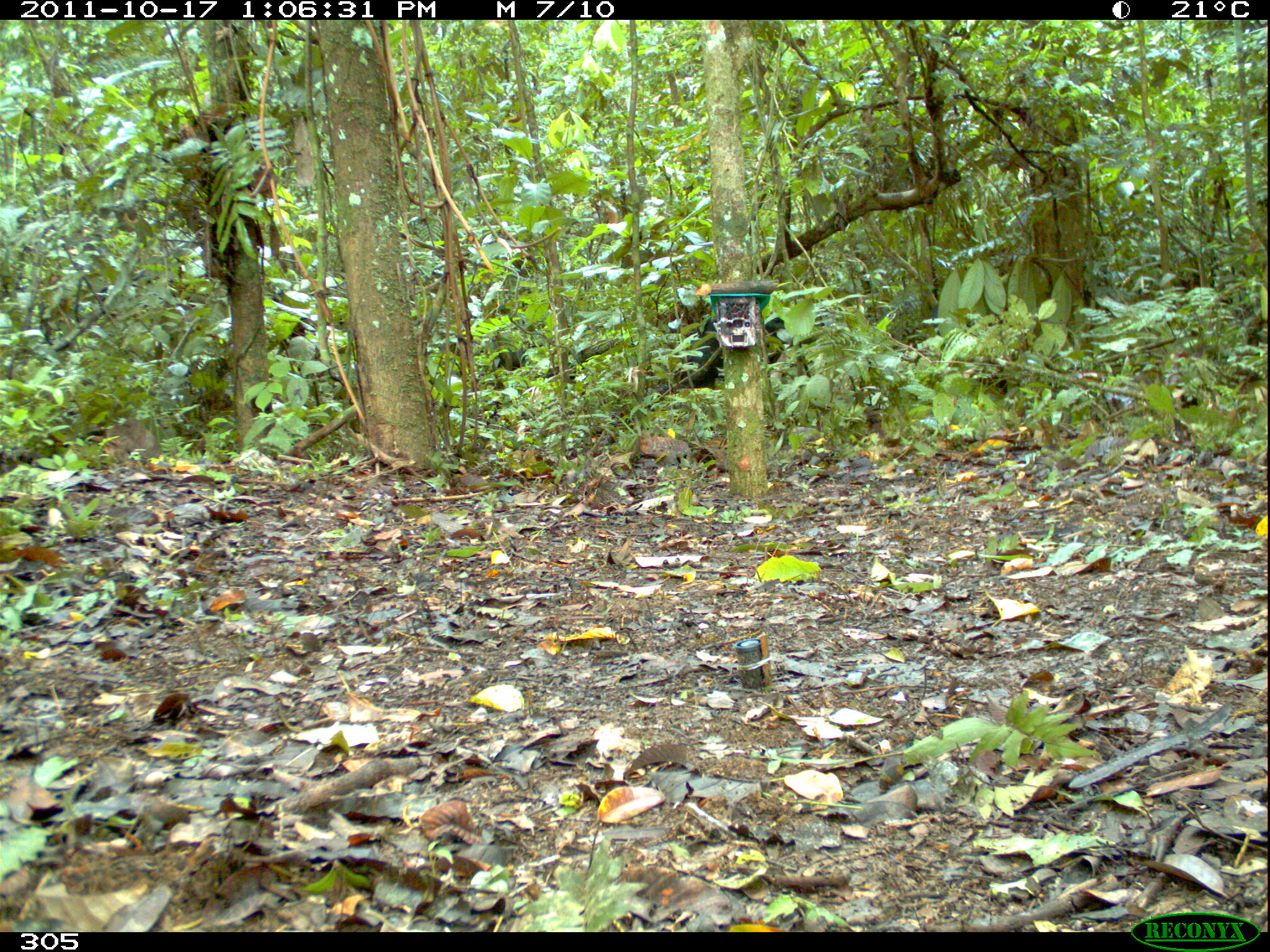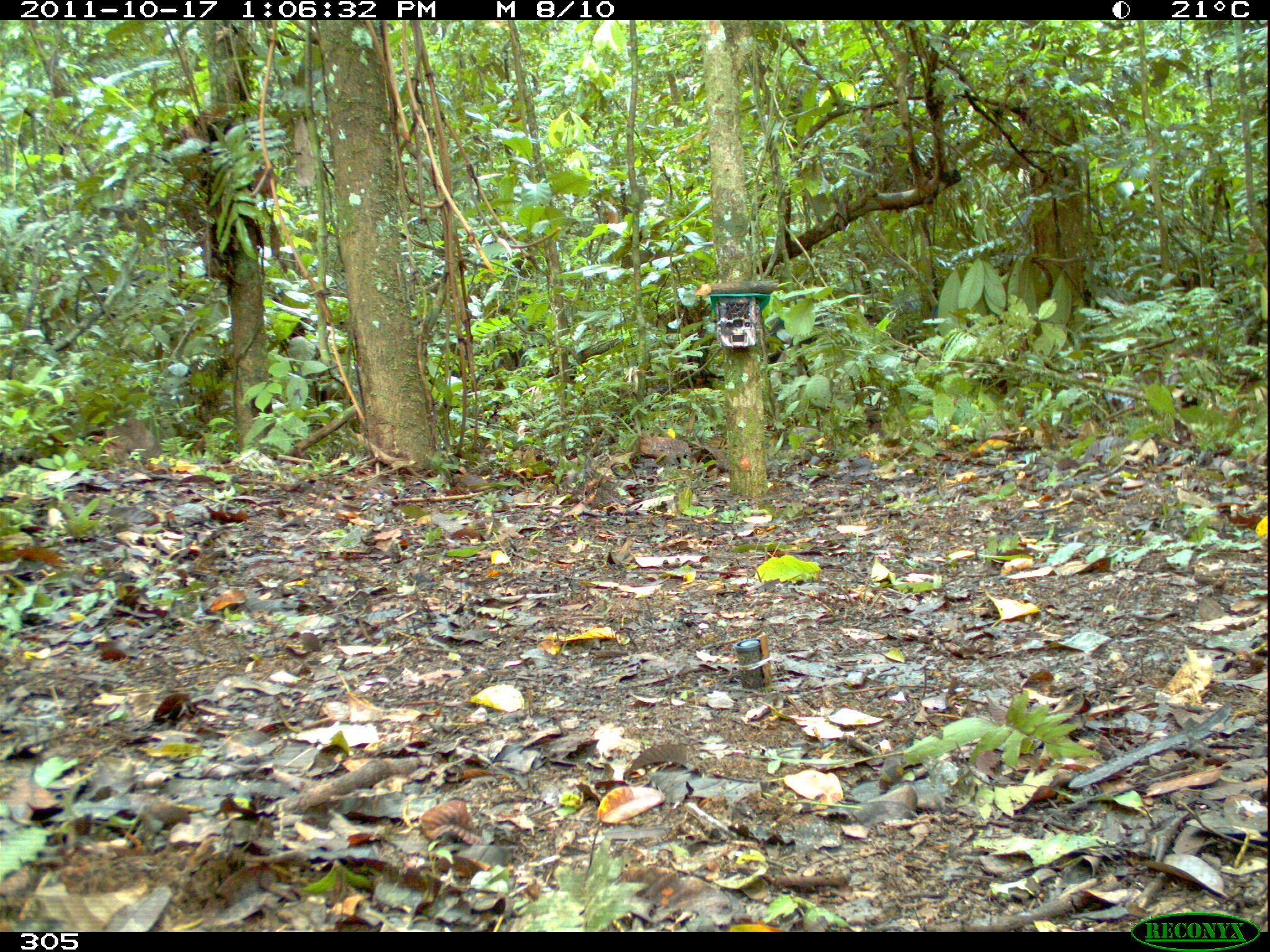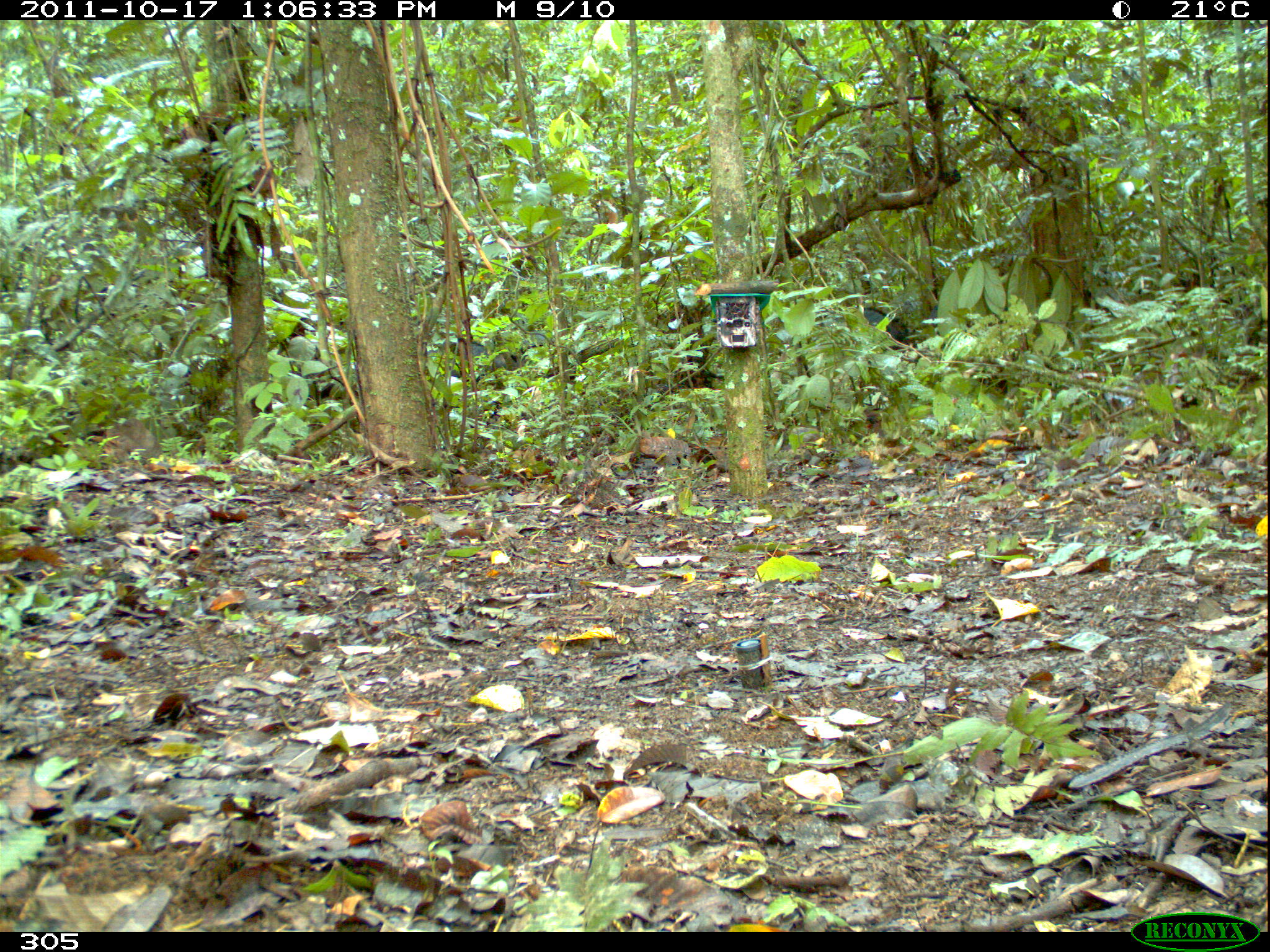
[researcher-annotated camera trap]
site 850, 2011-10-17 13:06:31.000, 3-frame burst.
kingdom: Animalia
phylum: Chordata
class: Mammalia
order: Artiodactyla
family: Tayassuidae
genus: Tayassu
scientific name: Tayassu pecari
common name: white-lipped peccary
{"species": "Tayassu pecari (white-lipped peccary)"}